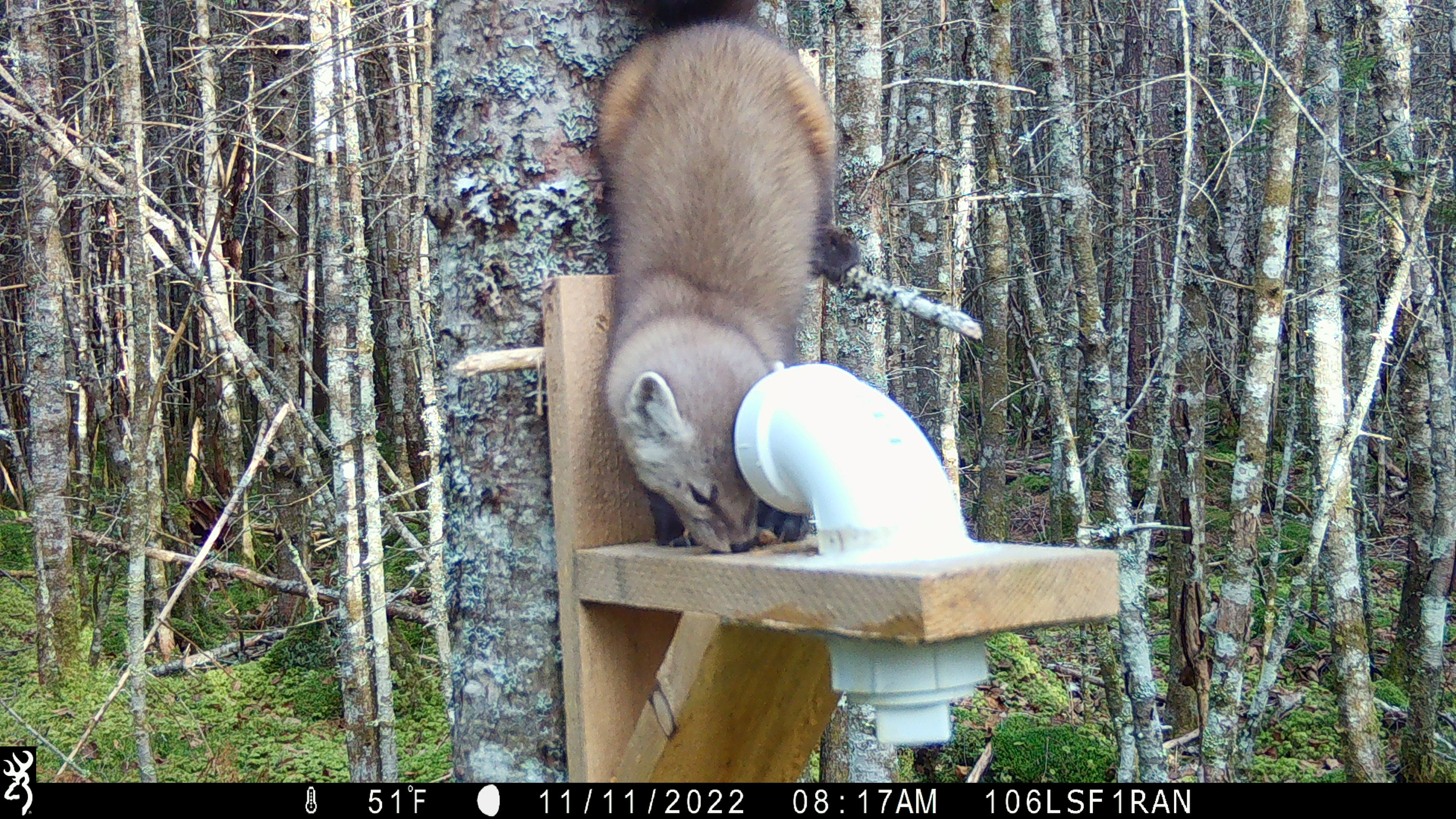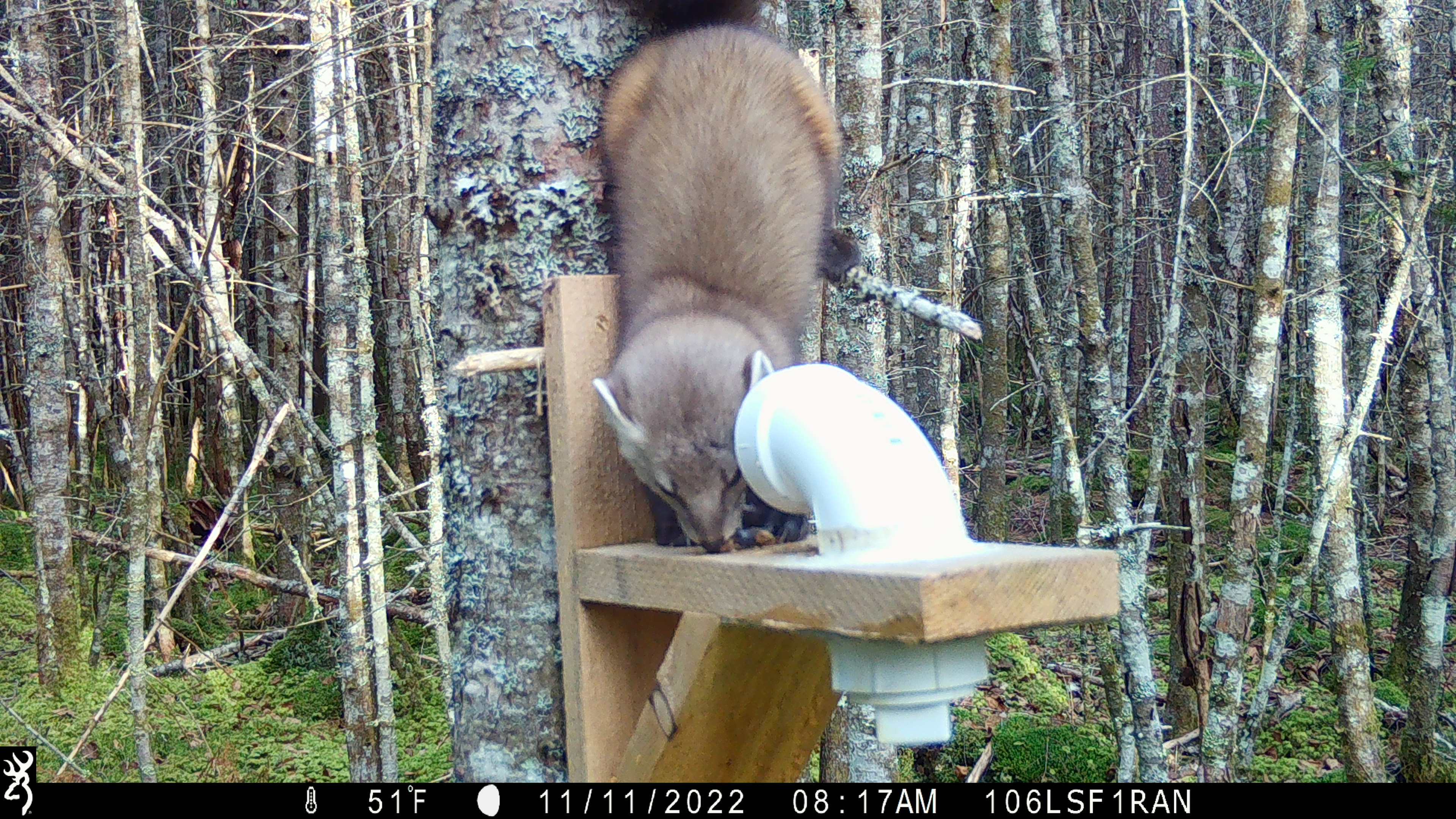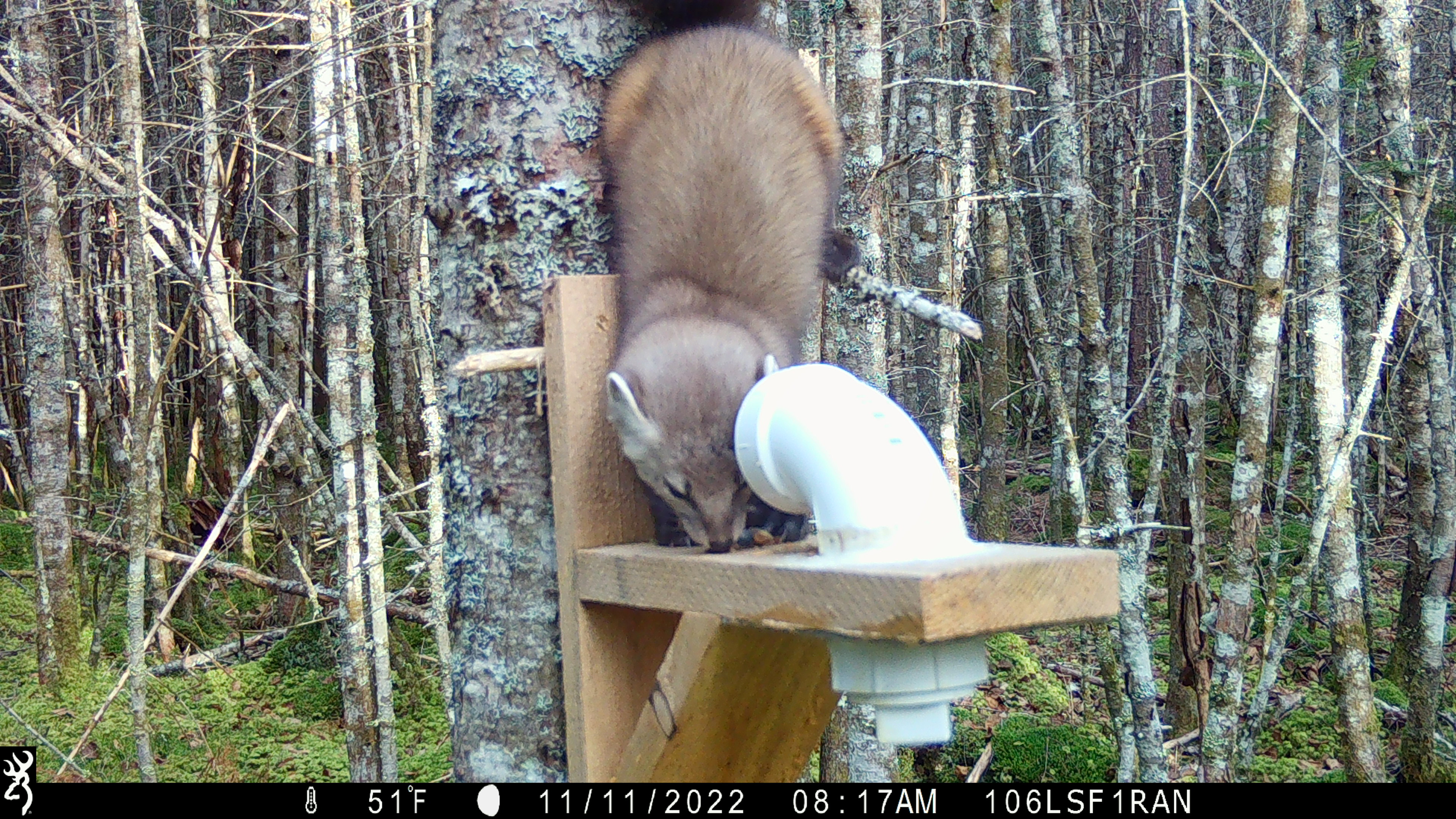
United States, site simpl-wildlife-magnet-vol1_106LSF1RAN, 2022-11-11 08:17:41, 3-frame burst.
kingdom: Animalia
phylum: Chordata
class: Mammalia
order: Carnivora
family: Mustelidae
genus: Martes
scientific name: Martes americana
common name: american marten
American marten (Martes americana).